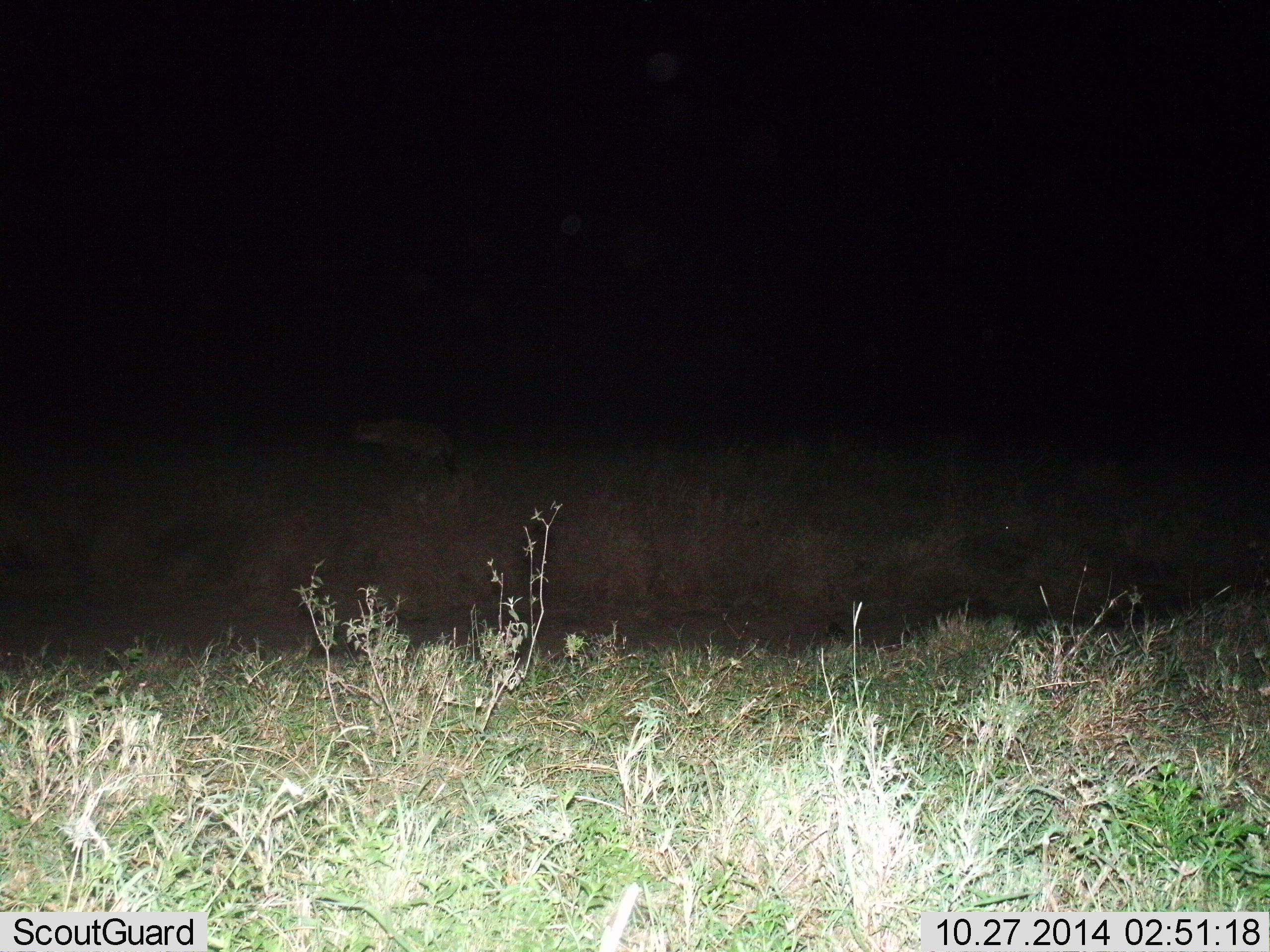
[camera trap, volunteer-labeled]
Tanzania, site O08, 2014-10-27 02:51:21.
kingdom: Animalia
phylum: Chordata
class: Mammalia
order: Carnivora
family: Hyaenidae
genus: Crocuta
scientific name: Crocuta crocuta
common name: spotted hyena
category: hyenaspotted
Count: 1.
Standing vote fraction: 10%.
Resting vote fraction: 0%.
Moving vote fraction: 90%.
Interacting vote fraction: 0%.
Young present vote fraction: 0%.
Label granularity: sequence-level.